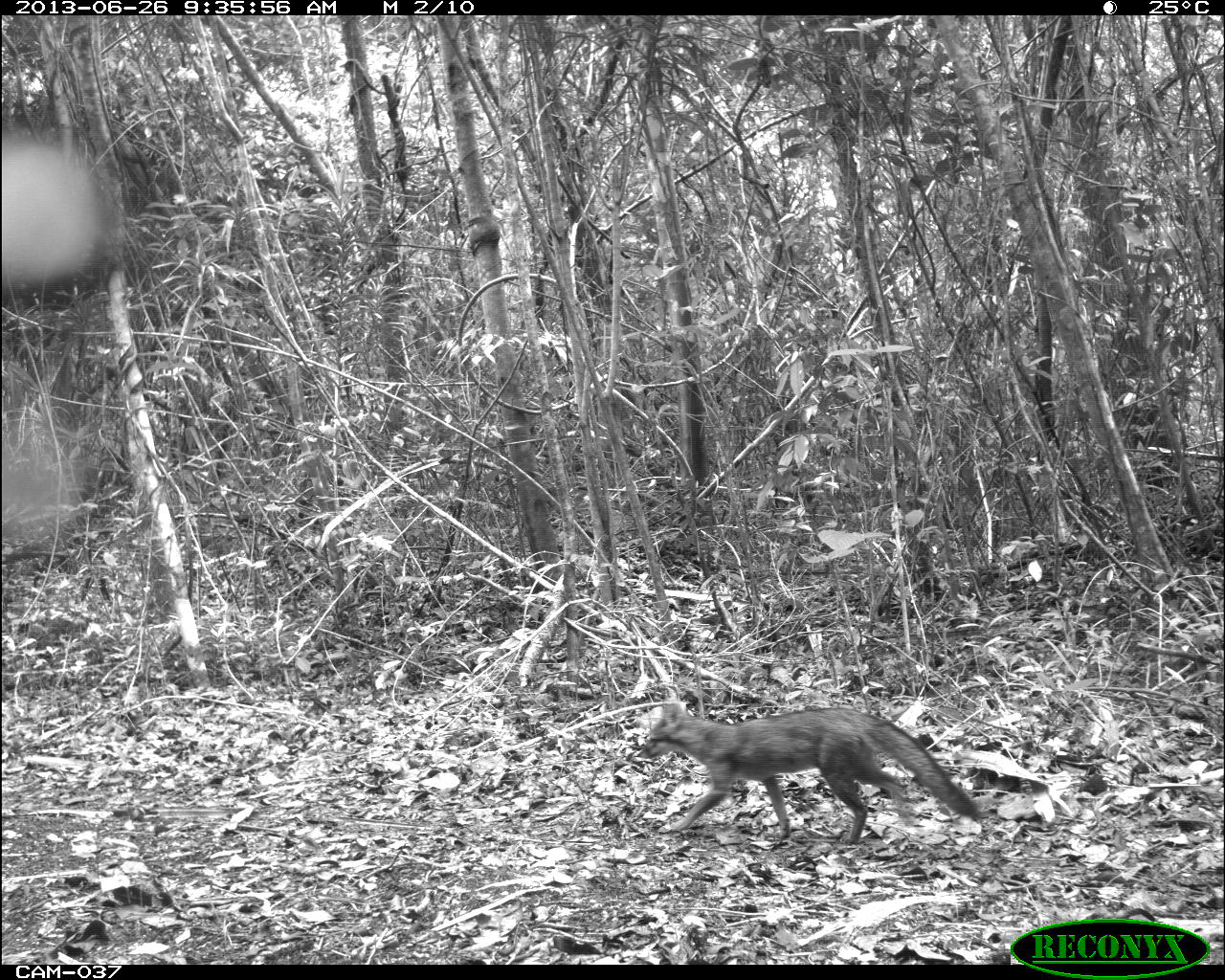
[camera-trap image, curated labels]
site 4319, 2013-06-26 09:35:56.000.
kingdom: Animalia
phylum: Chordata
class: Mammalia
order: Carnivora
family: Canidae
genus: Urocyon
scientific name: Urocyon cinereoargenteus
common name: gray fox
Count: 1.